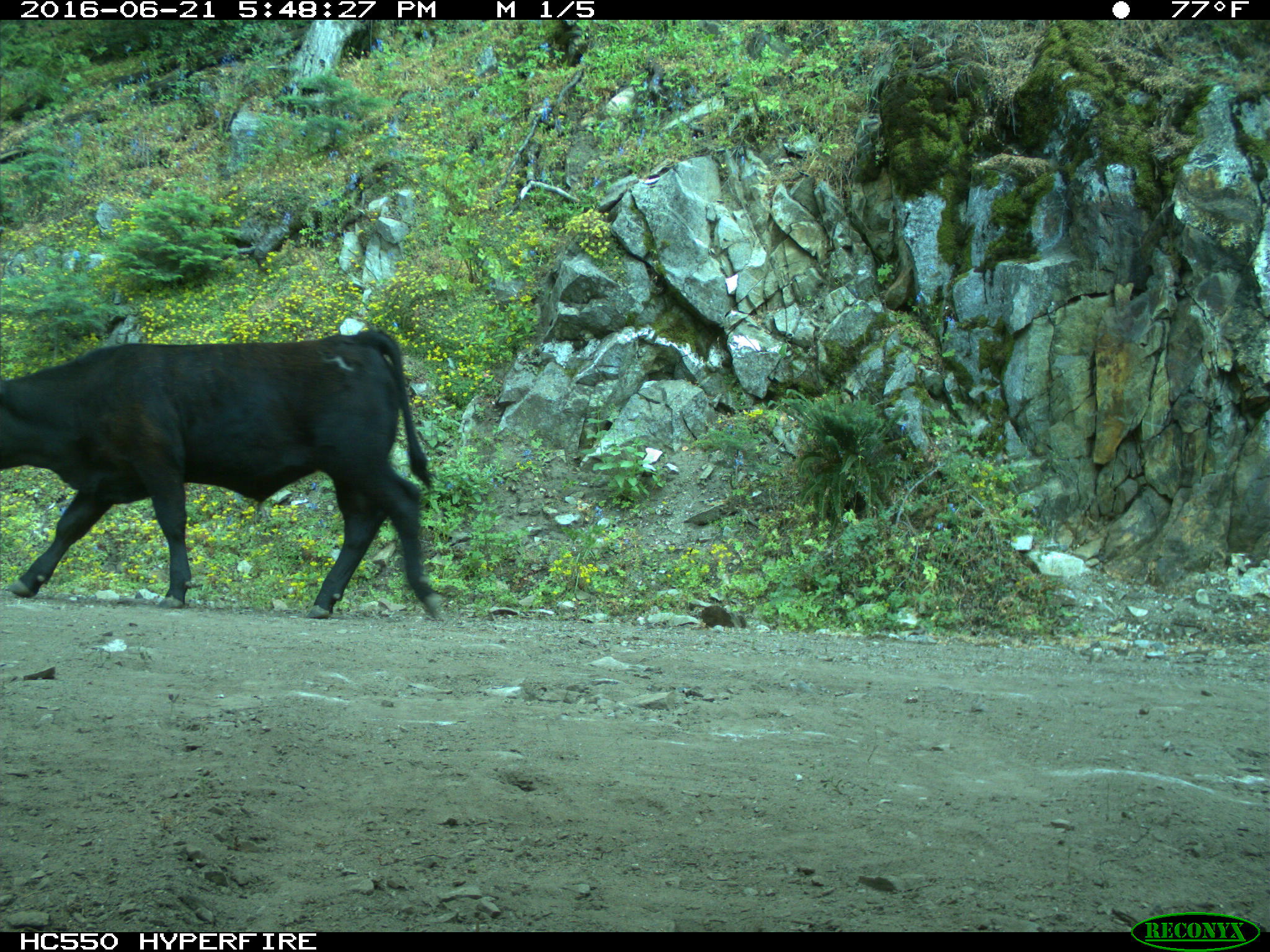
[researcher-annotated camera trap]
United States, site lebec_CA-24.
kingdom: Animalia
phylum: Chordata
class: Mammalia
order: Artiodactyla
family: Bovidae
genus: Bos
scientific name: Bos taurus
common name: domestic cow